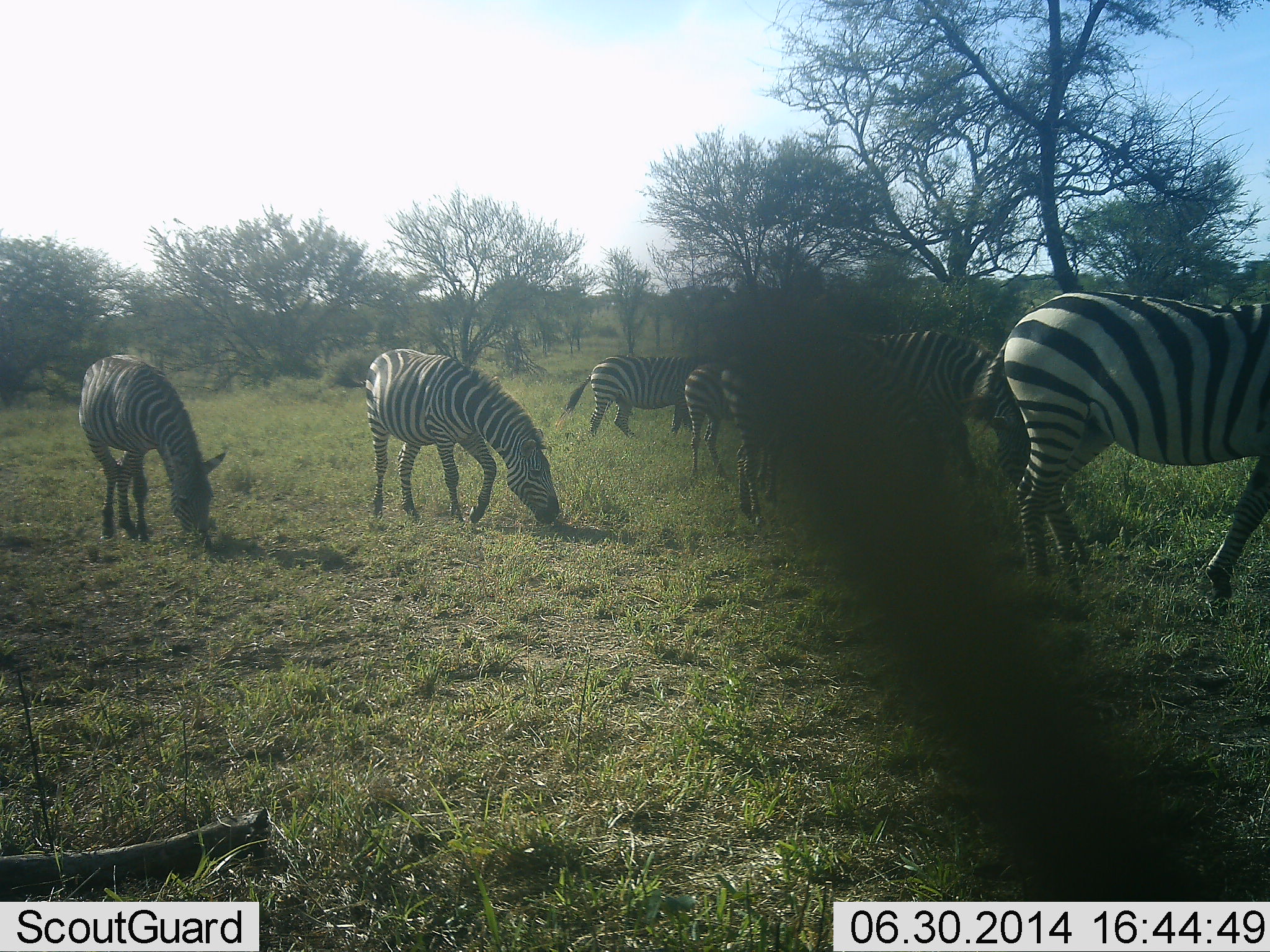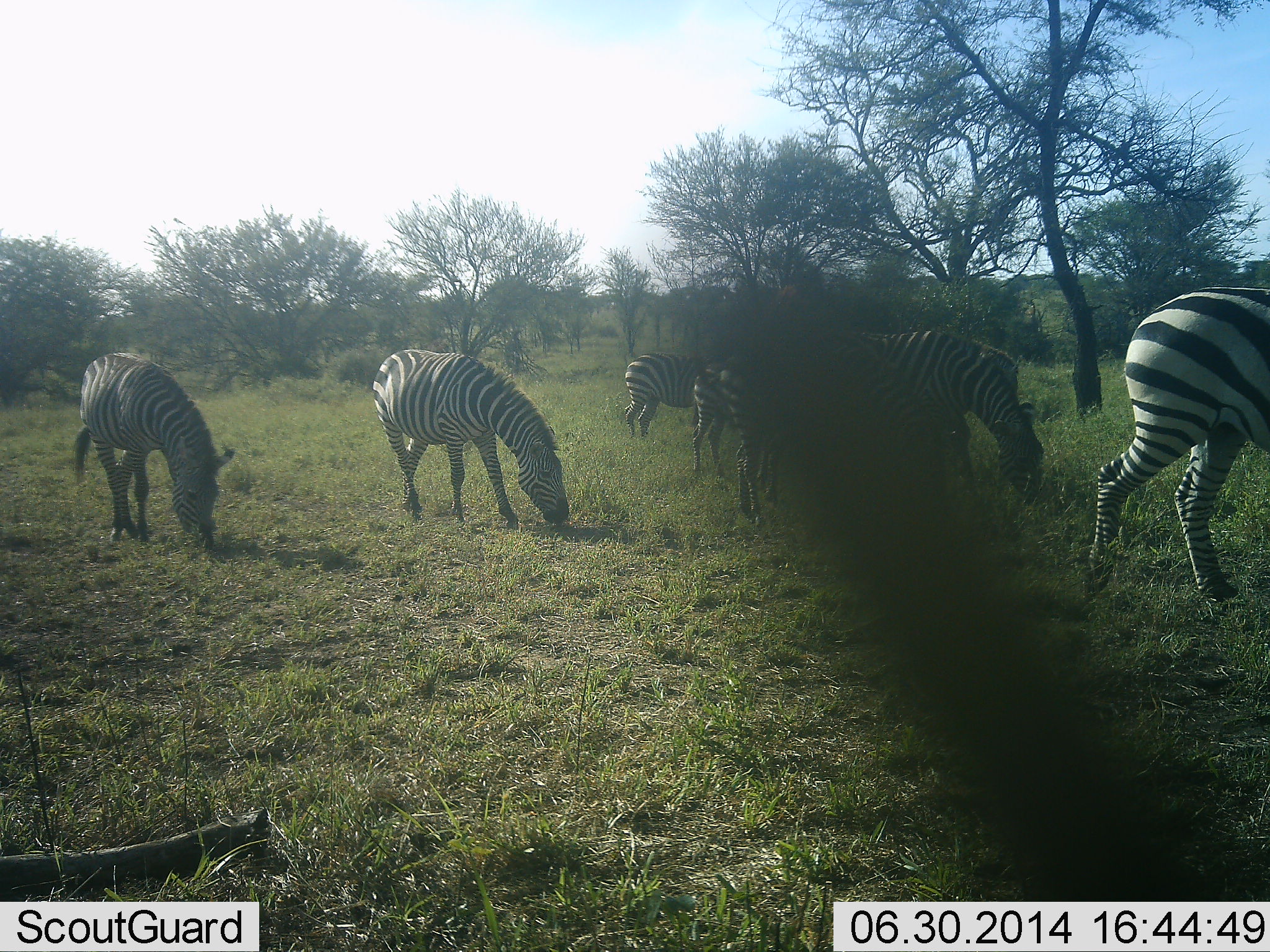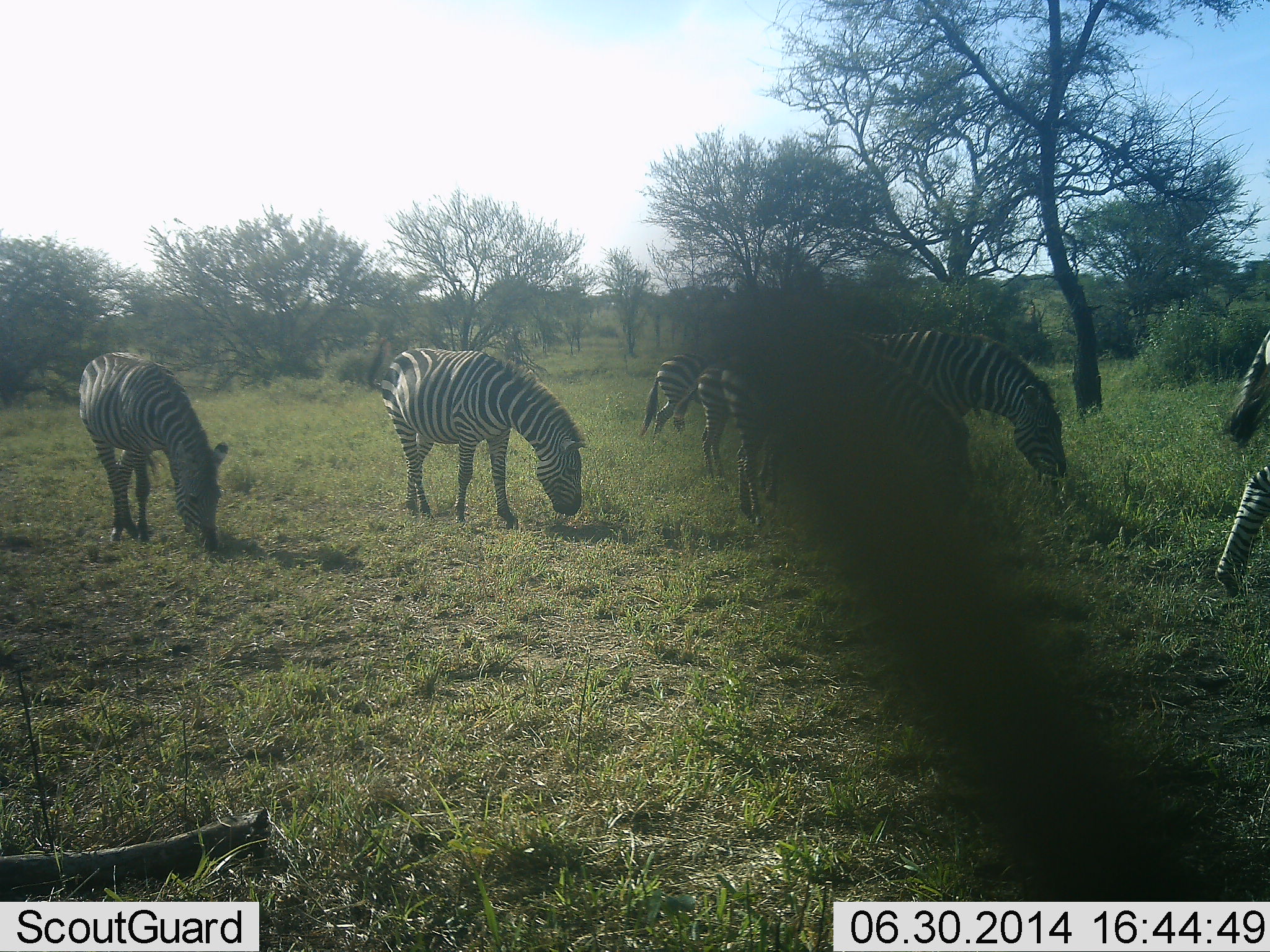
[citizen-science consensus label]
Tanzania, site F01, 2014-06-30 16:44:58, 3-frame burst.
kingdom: Animalia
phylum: Chordata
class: Mammalia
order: Perissodactyla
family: Equidae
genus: Equus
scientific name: Equus quagga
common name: plains zebra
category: zebra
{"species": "zebra (plains zebra) (Equus quagga)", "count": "7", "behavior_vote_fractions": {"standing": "20%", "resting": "0%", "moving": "60%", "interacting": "0%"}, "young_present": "0%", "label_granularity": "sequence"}